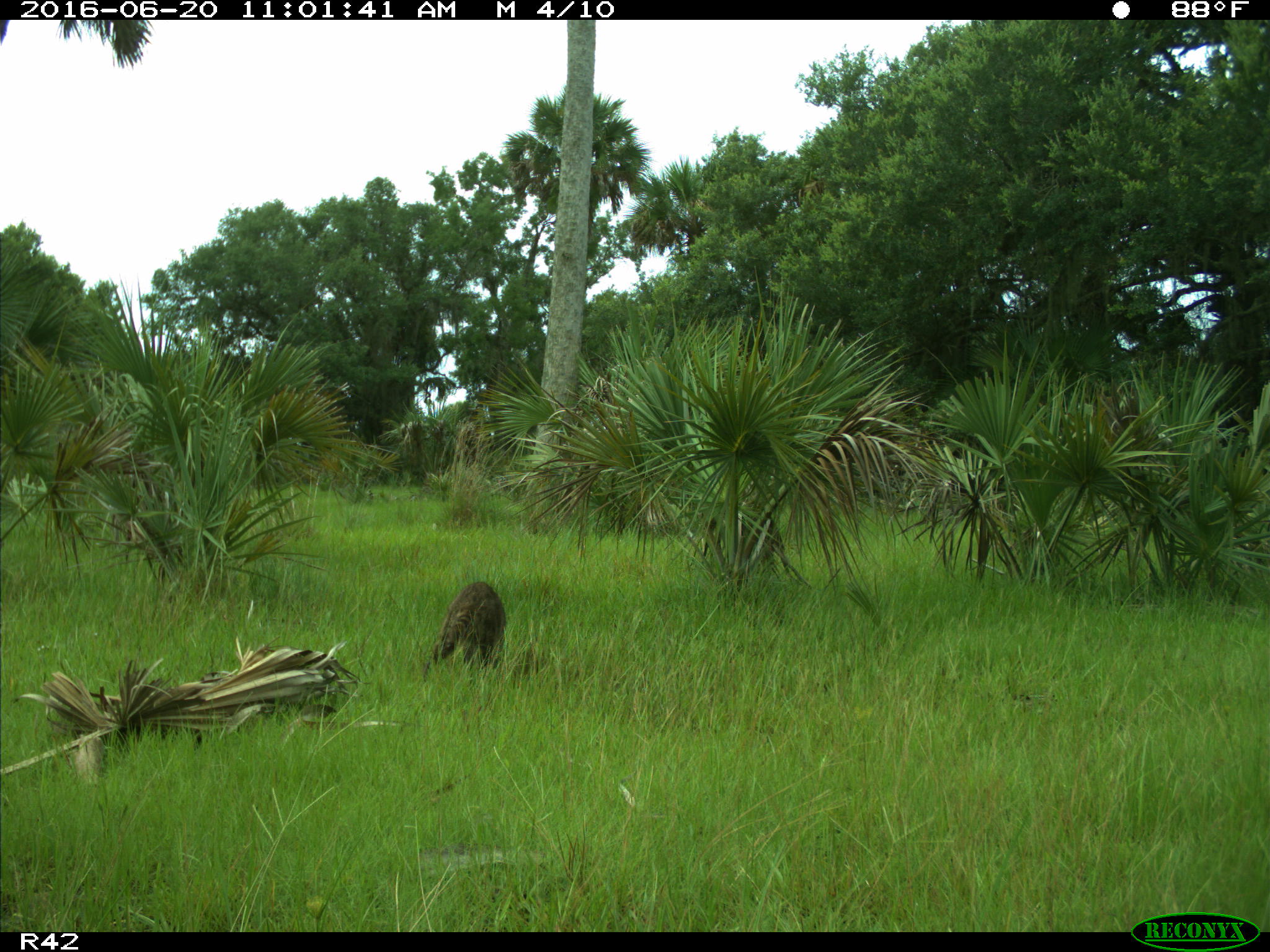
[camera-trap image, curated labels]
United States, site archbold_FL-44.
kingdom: Animalia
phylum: Chordata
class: Mammalia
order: Carnivora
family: Procyonidae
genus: Procyon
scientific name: Procyon lotor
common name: common raccoon